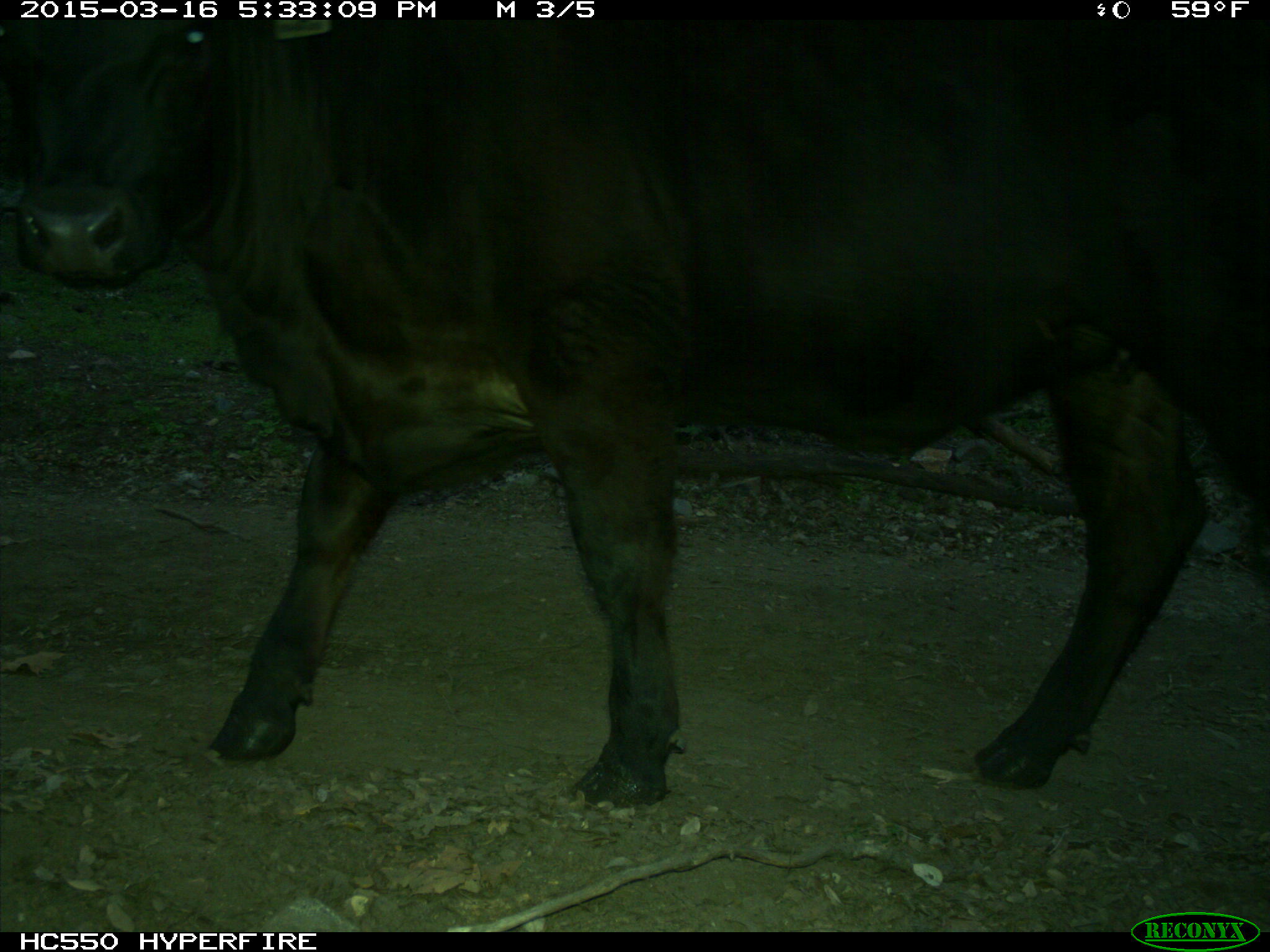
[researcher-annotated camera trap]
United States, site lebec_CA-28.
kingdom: Animalia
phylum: Chordata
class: Mammalia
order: Artiodactyla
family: Bovidae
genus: Bos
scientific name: Bos taurus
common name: domestic cow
Bos taurus (domestic cow).